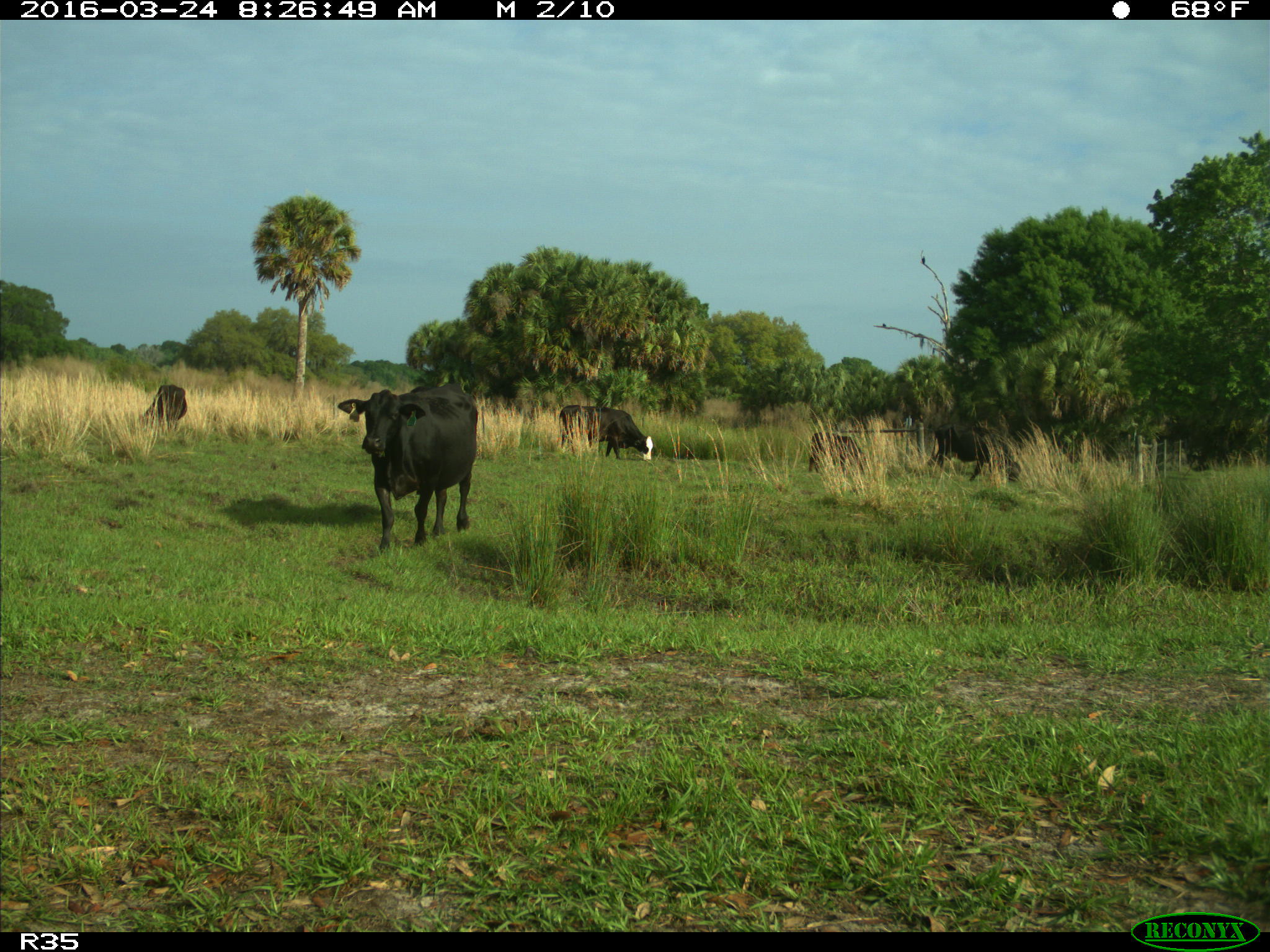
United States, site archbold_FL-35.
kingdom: Animalia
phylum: Chordata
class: Mammalia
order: Artiodactyla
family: Bovidae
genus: Bos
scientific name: Bos taurus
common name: domestic cow